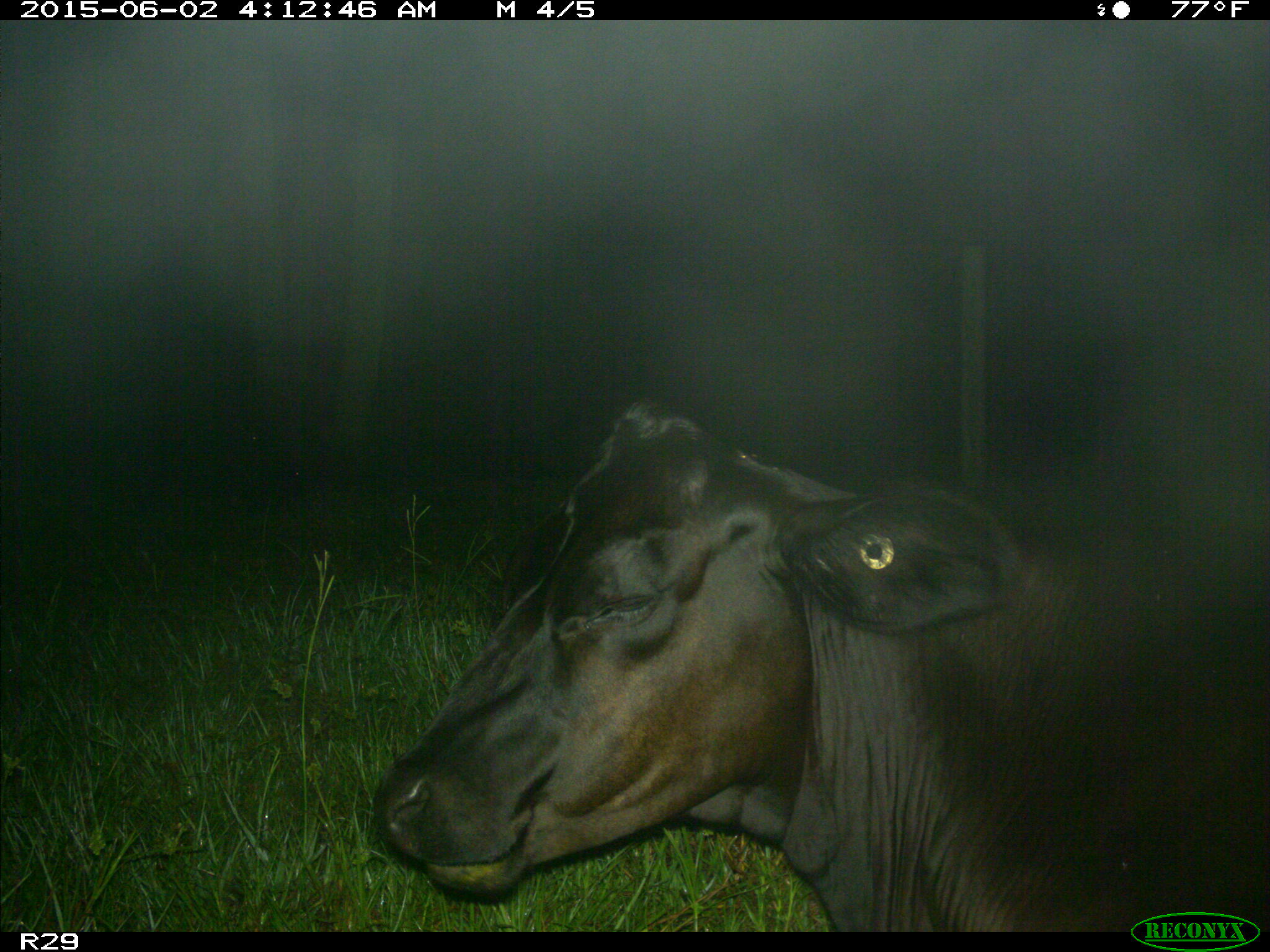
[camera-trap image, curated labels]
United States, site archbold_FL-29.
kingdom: Animalia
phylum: Chordata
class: Mammalia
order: Artiodactyla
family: Bovidae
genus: Bos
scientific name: Bos taurus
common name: domestic cow